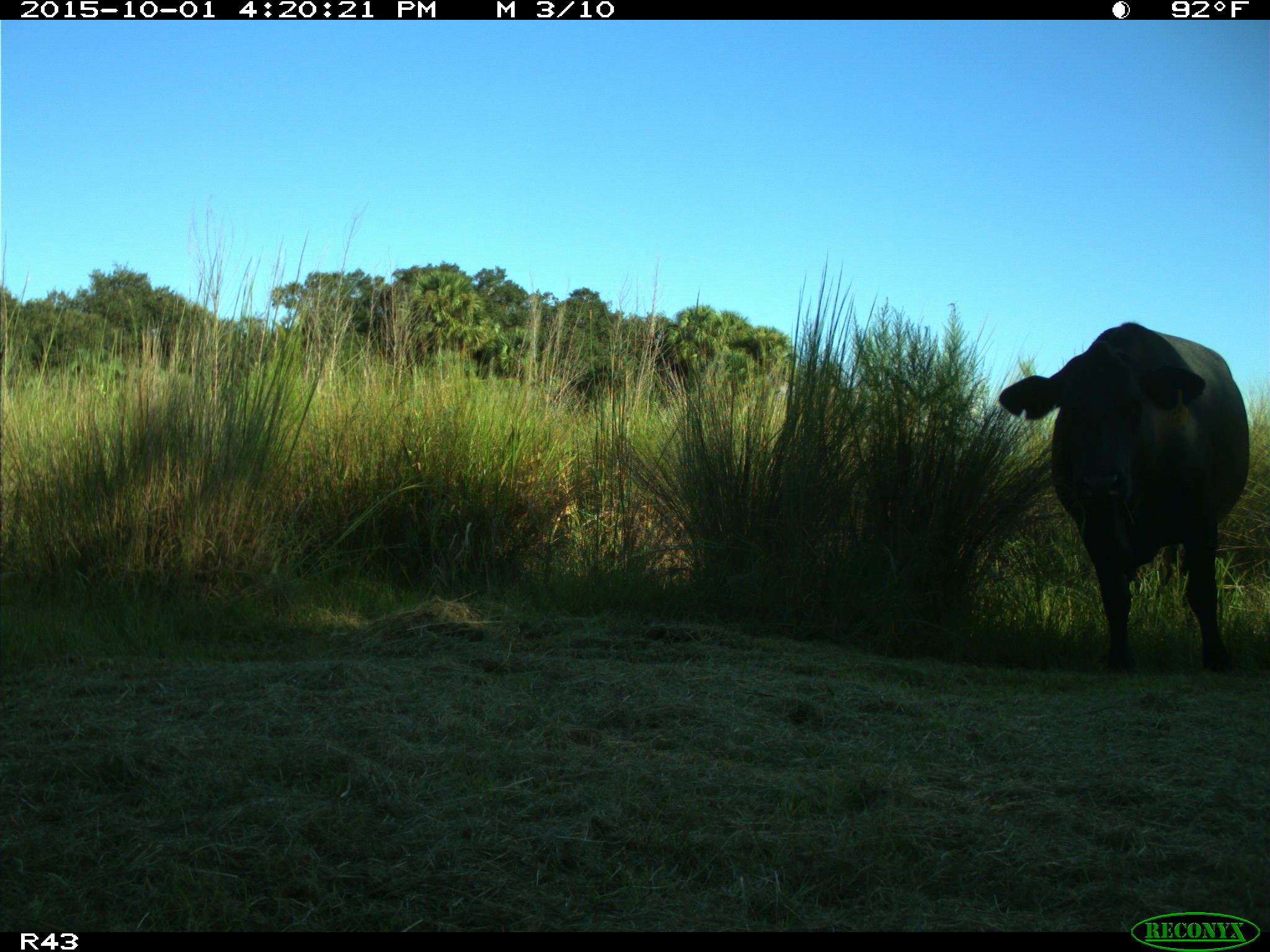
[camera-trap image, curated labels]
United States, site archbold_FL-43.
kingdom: Animalia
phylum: Chordata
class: Mammalia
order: Artiodactyla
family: Bovidae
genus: Bos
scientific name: Bos taurus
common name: domestic cow